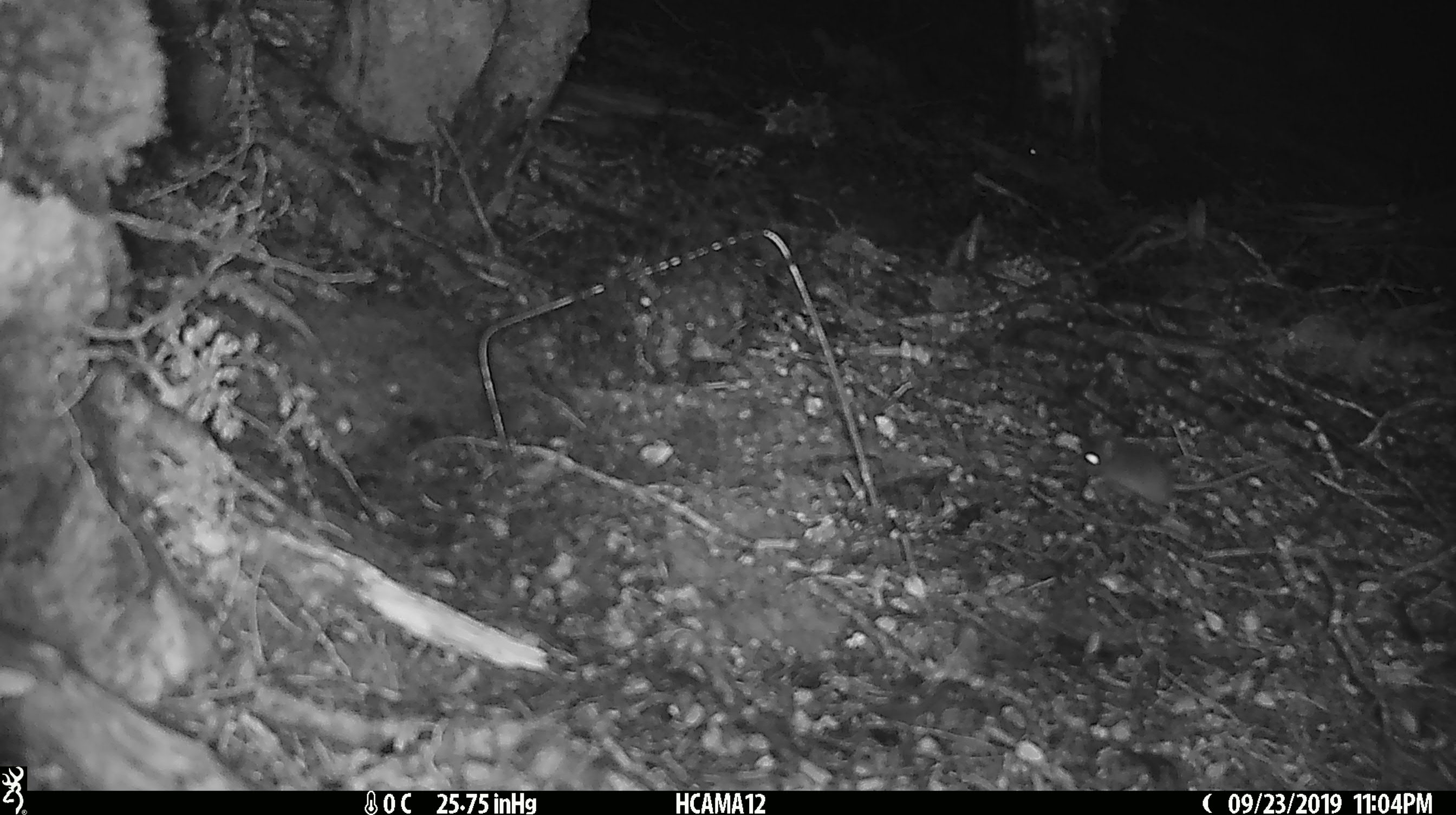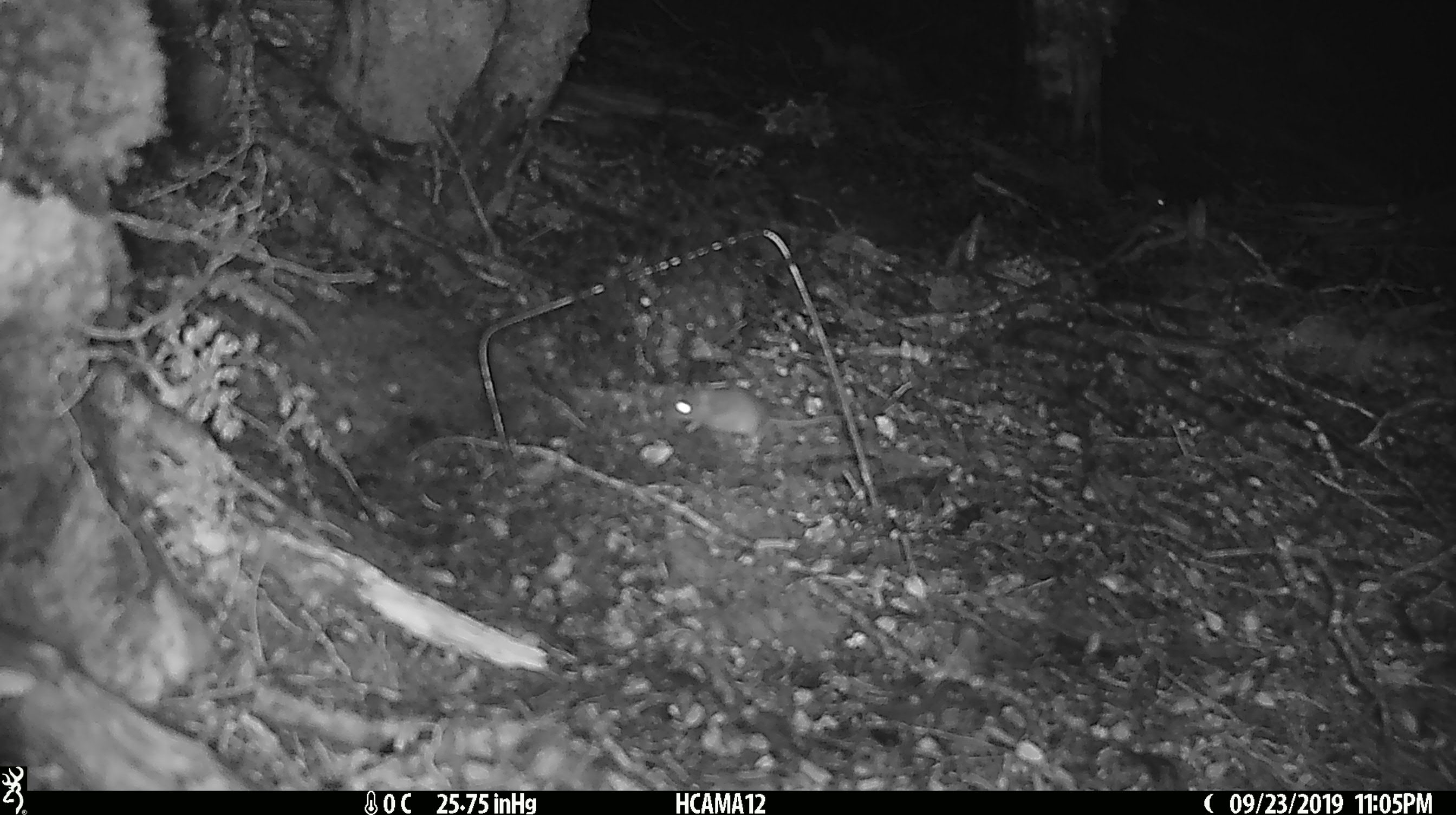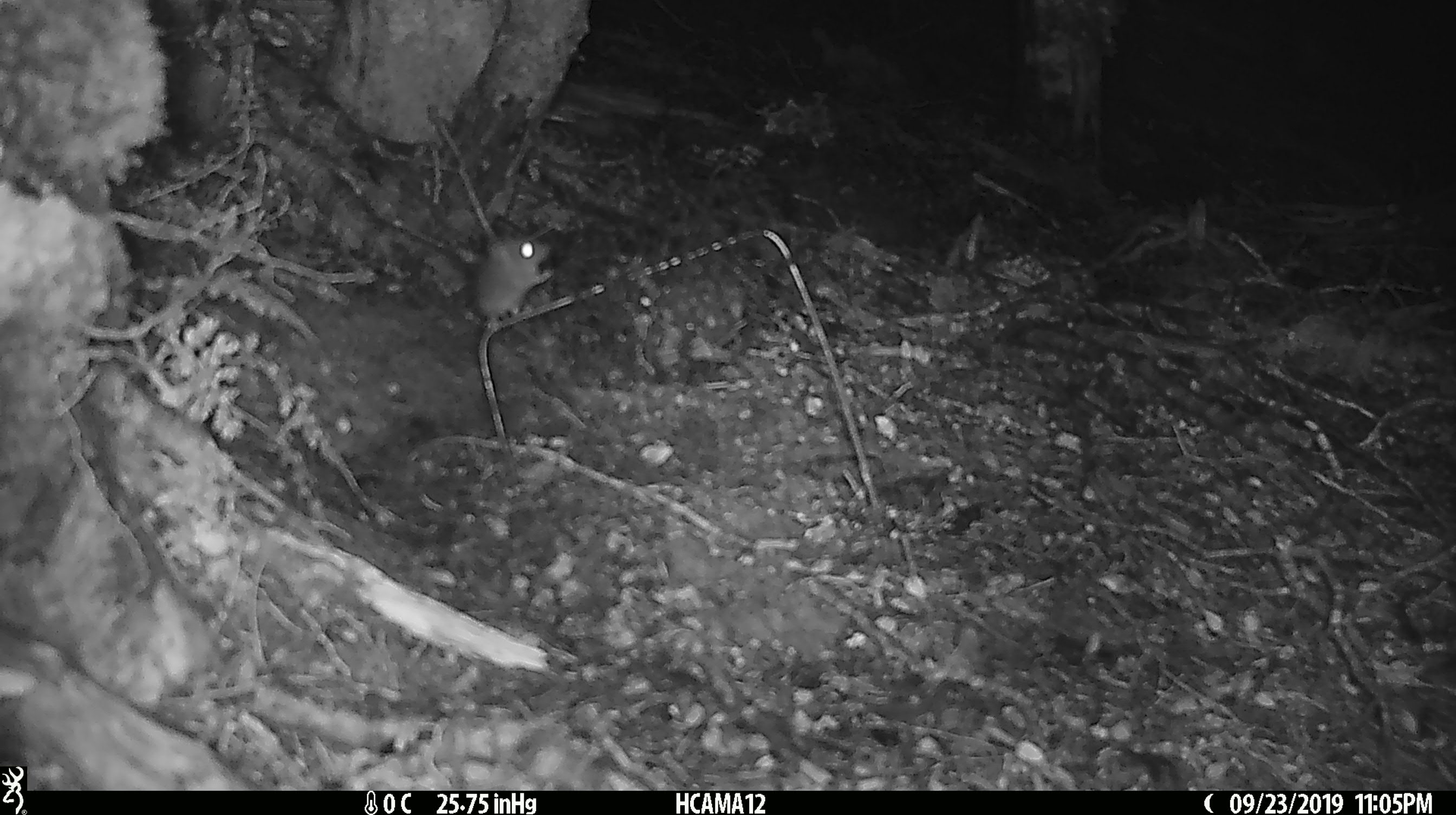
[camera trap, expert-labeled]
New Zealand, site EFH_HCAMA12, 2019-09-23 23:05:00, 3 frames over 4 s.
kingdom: Animalia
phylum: Chordata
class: Mammalia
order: Rodentia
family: Muridae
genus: Mus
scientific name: Mus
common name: mouse